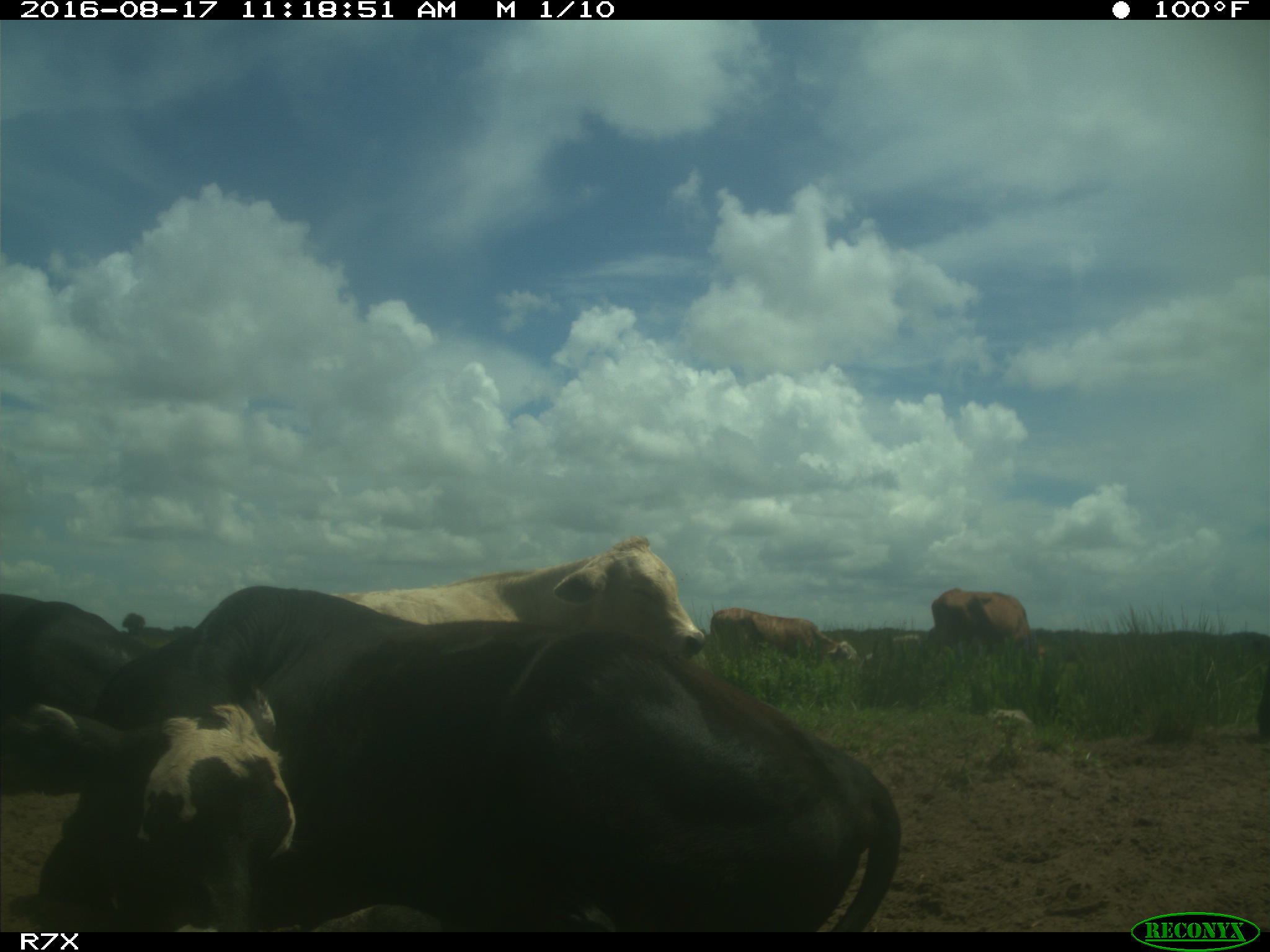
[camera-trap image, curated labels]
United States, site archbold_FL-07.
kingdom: Animalia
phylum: Chordata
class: Mammalia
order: Artiodactyla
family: Bovidae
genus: Bos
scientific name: Bos taurus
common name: domestic cow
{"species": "Bos taurus (domestic cow)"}